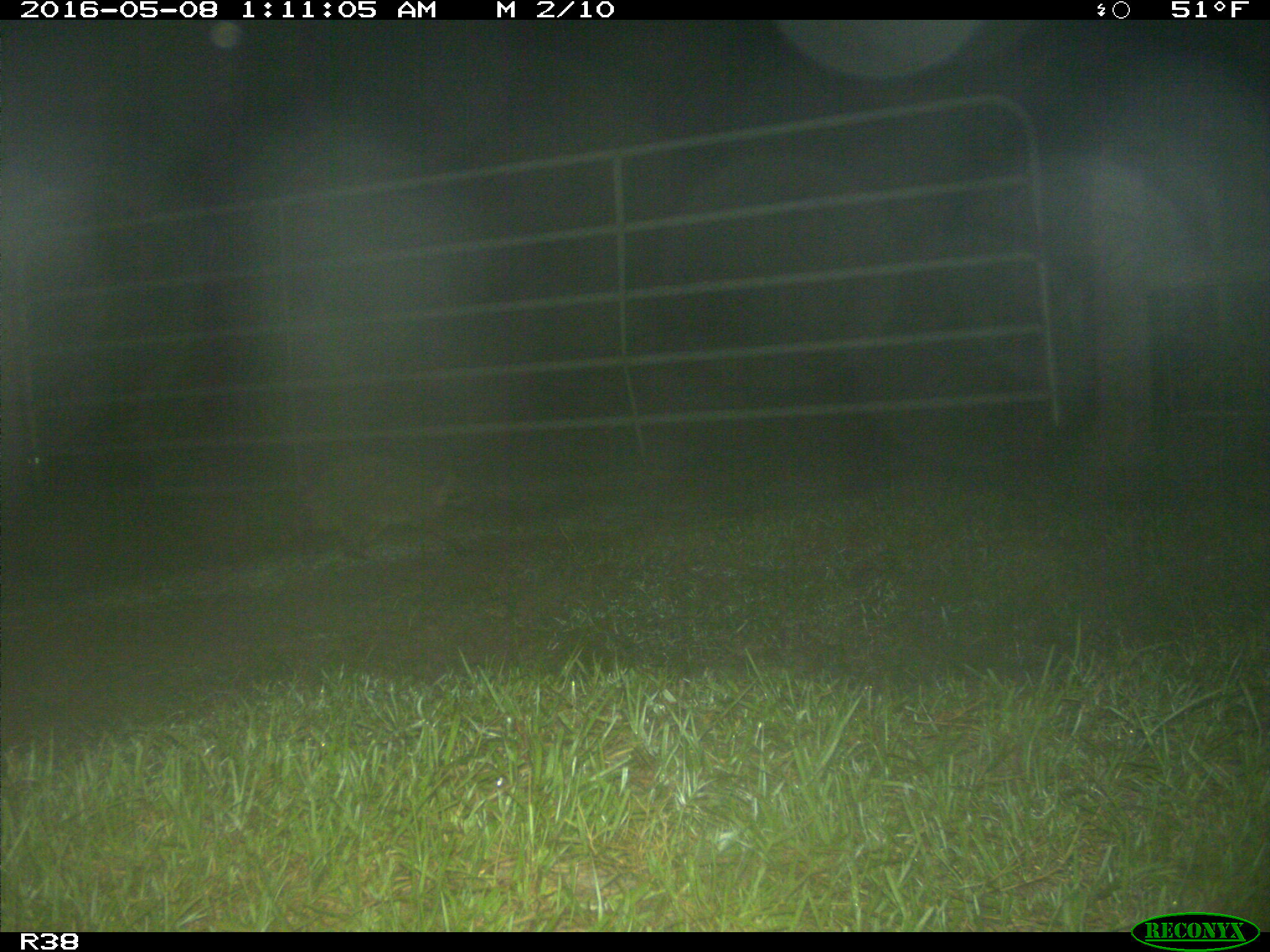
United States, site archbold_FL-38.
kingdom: Animalia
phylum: Chordata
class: Mammalia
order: Carnivora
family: Procyonidae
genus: Procyon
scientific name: Procyon lotor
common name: common raccoon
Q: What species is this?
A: Procyon lotor (common raccoon).